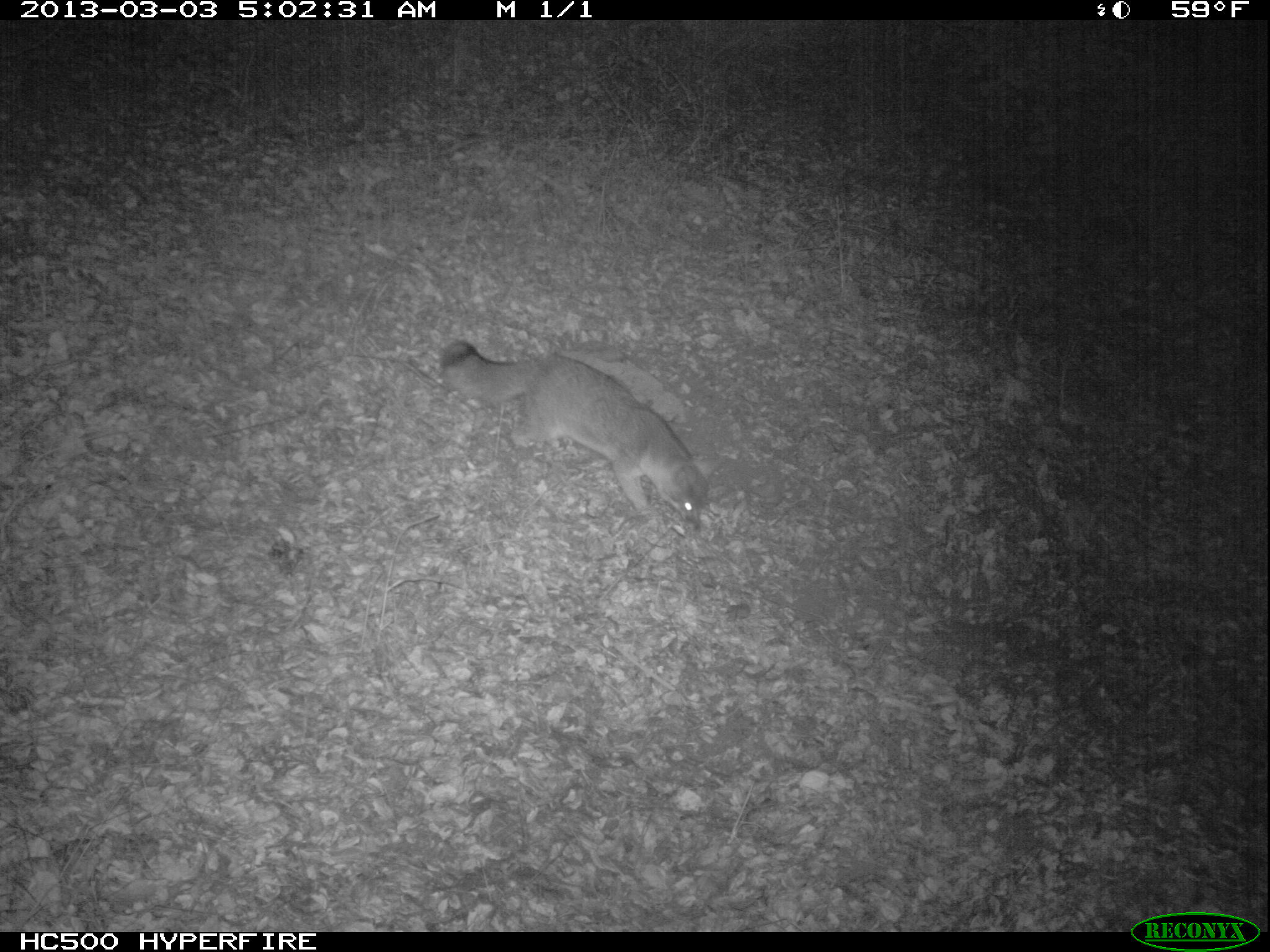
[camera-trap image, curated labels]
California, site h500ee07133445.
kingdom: Animalia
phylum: Chordata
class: Mammalia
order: Carnivora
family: Canidae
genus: Urocyon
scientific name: Urocyon littoralis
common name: island fox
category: fox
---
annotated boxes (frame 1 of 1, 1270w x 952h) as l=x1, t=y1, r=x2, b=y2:
fox: l=440, t=337, r=724, b=526